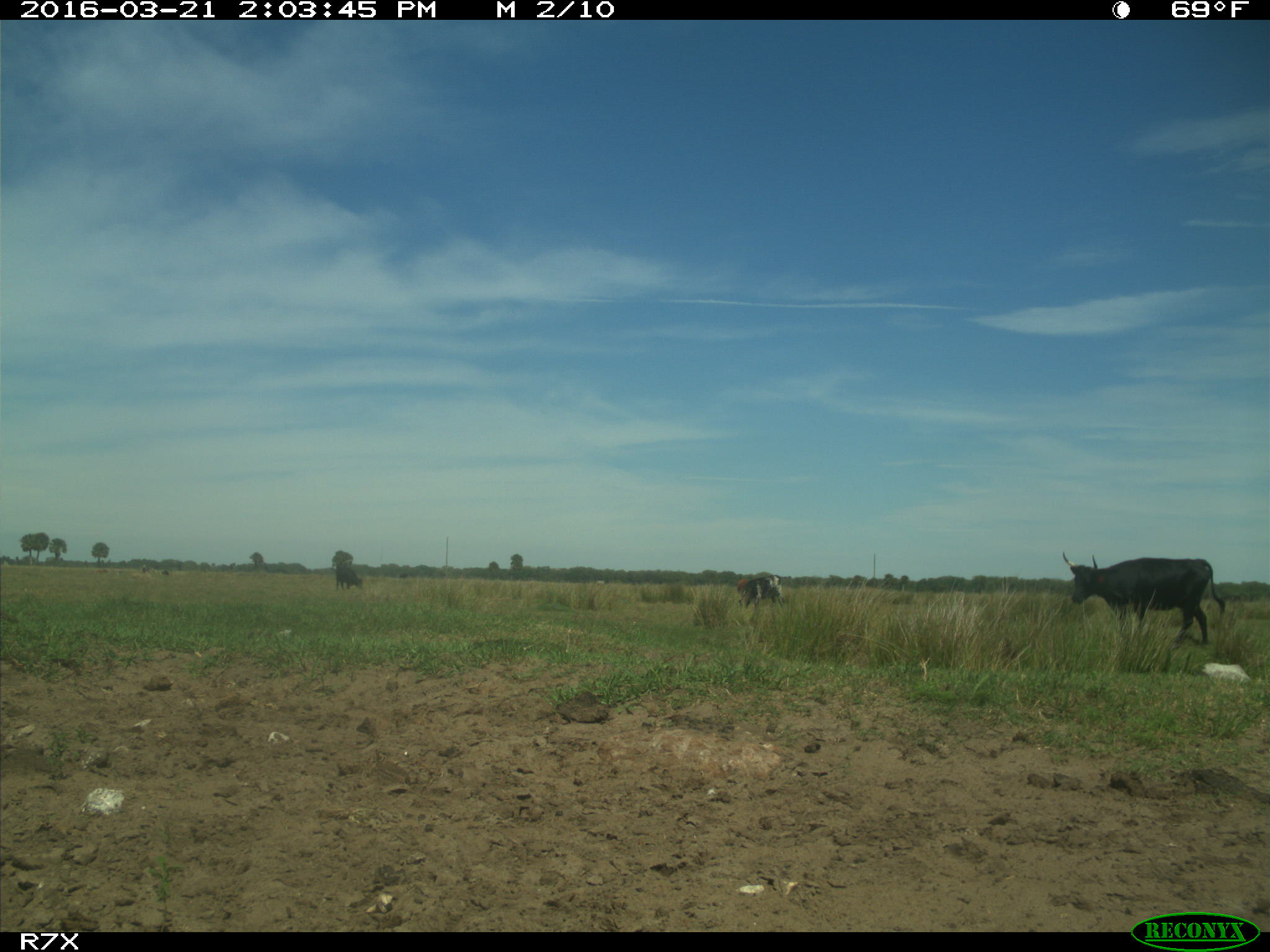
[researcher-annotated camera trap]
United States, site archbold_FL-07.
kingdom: Animalia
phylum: Chordata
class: Mammalia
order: Artiodactyla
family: Bovidae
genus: Bos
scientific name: Bos taurus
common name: domestic cow